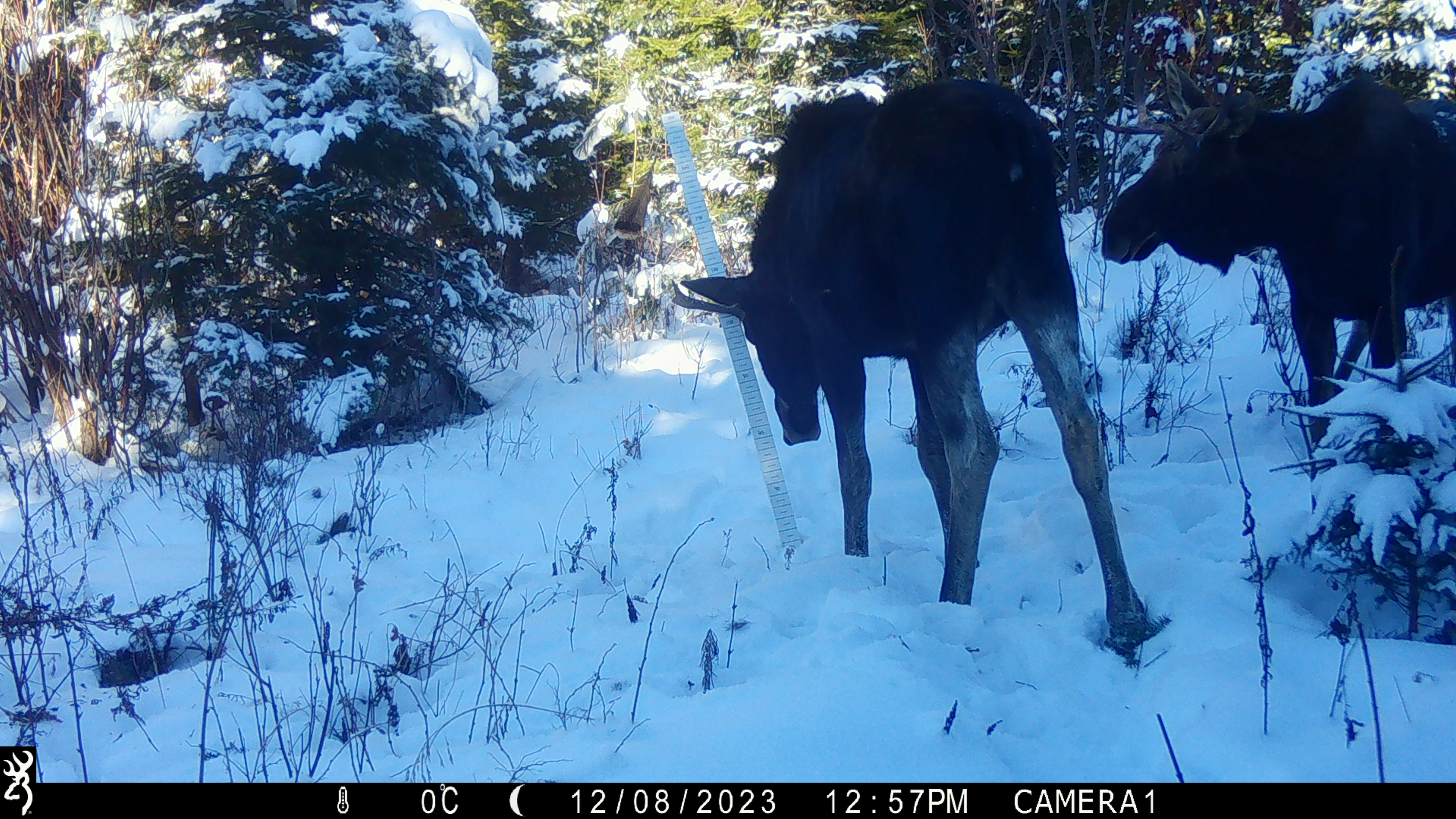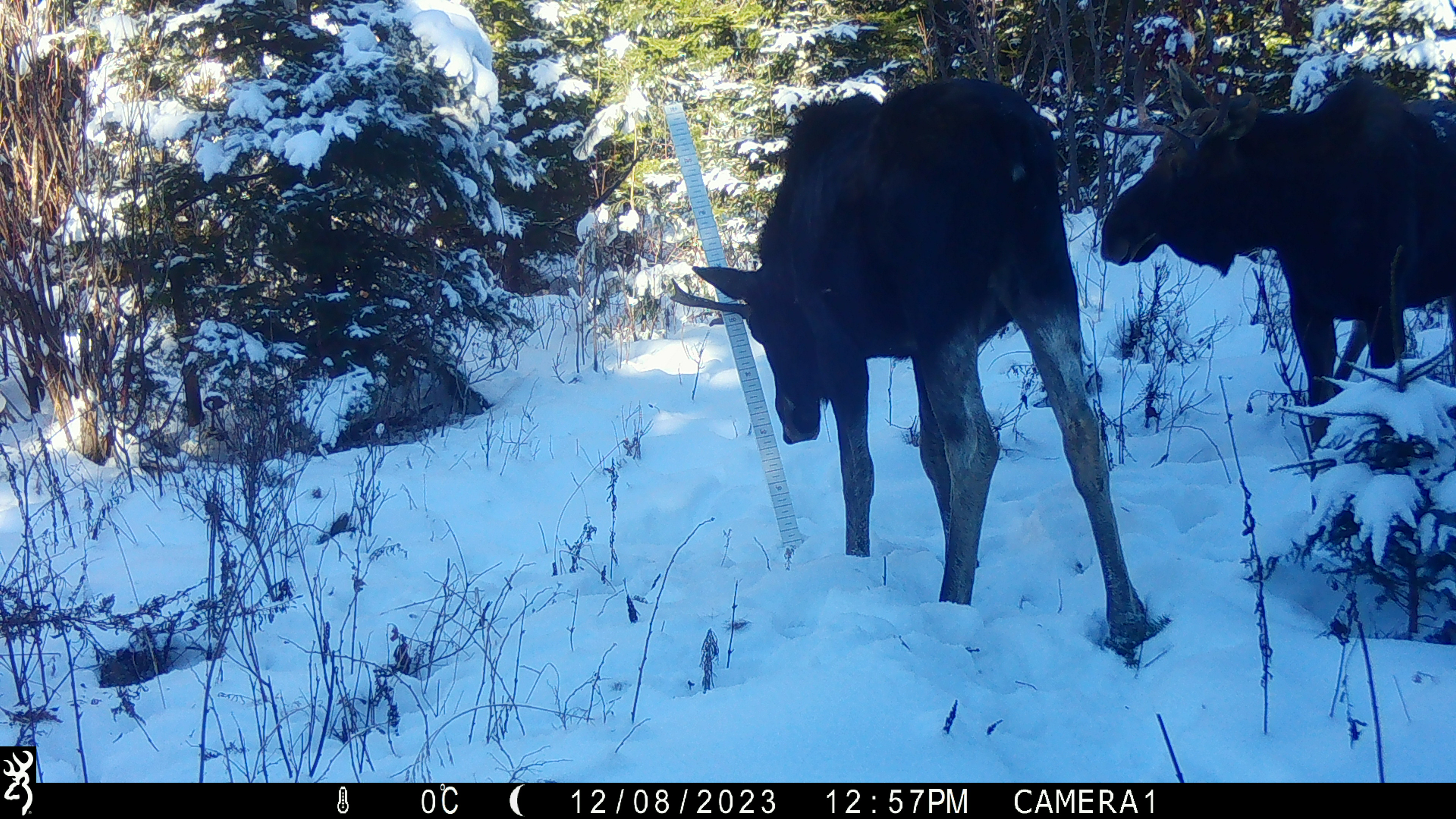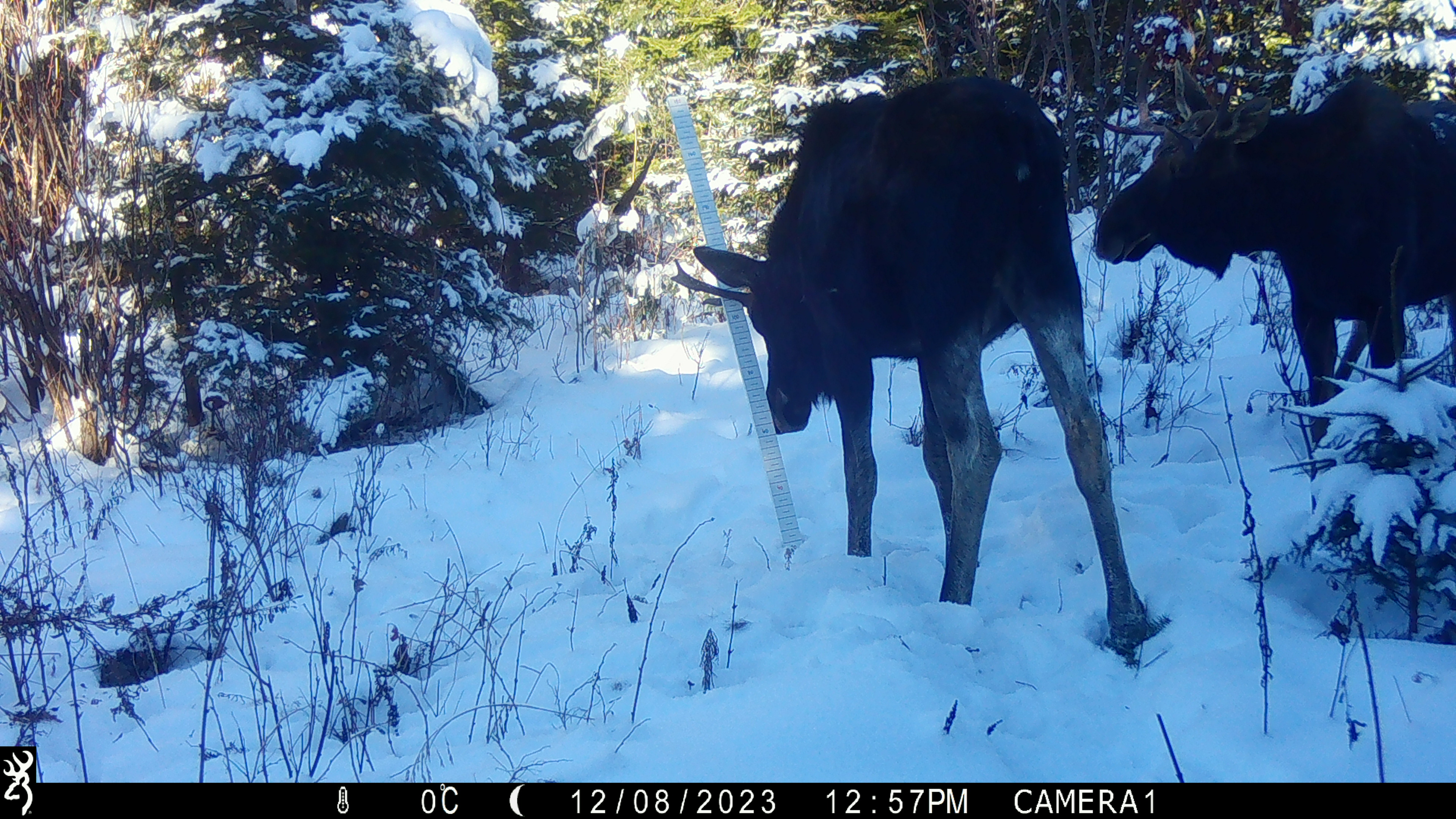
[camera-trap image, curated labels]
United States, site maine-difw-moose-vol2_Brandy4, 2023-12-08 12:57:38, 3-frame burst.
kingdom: Animalia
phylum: Chordata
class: Mammalia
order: Artiodactyla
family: Cervidae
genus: Alces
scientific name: Alces alces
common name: moose